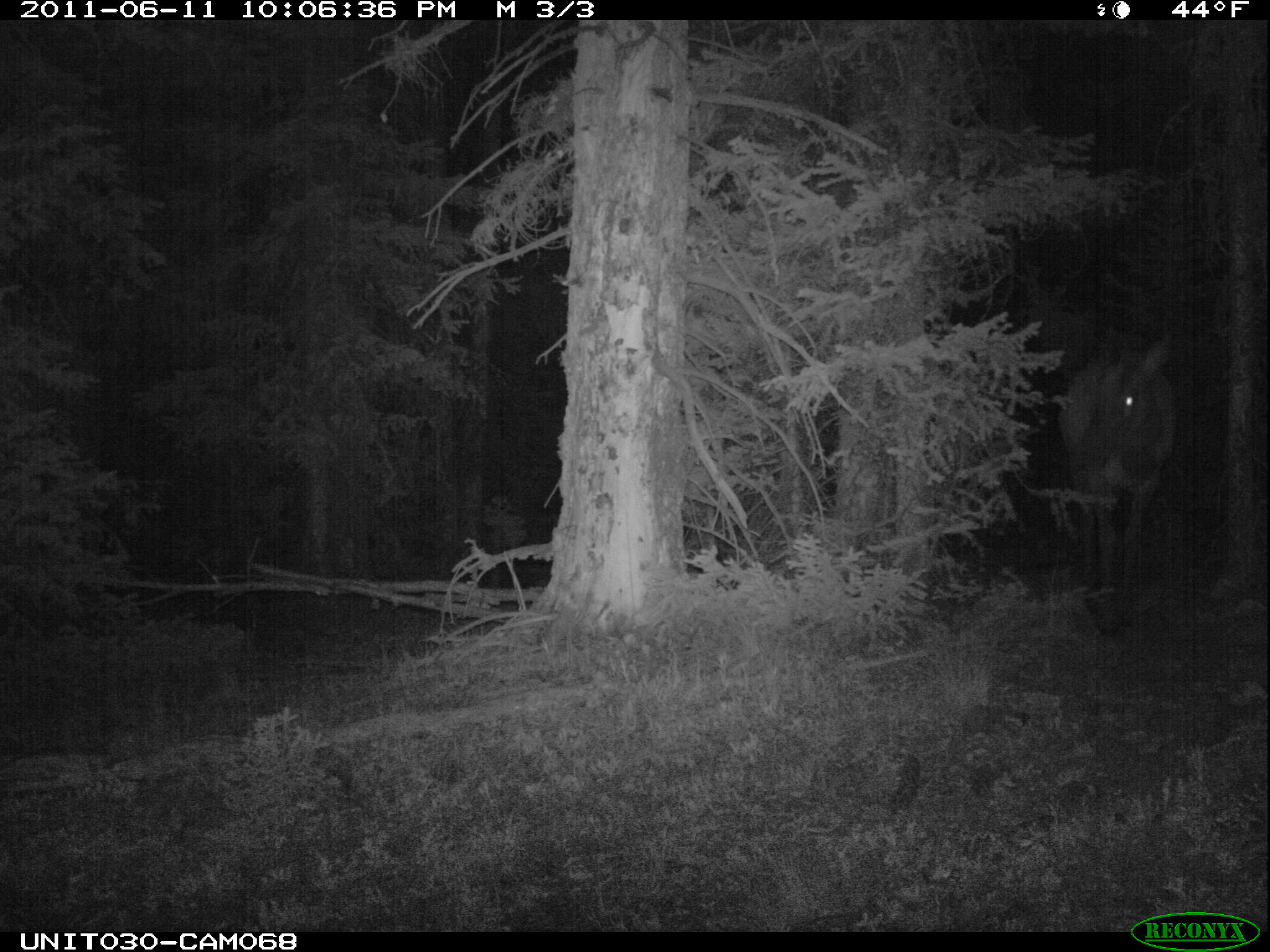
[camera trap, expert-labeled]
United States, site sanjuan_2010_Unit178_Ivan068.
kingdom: Animalia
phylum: Chordata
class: Mammalia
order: Artiodactyla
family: Cervidae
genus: Cervus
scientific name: Cervus elaphus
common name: red deer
Cervus elaphus (red deer).